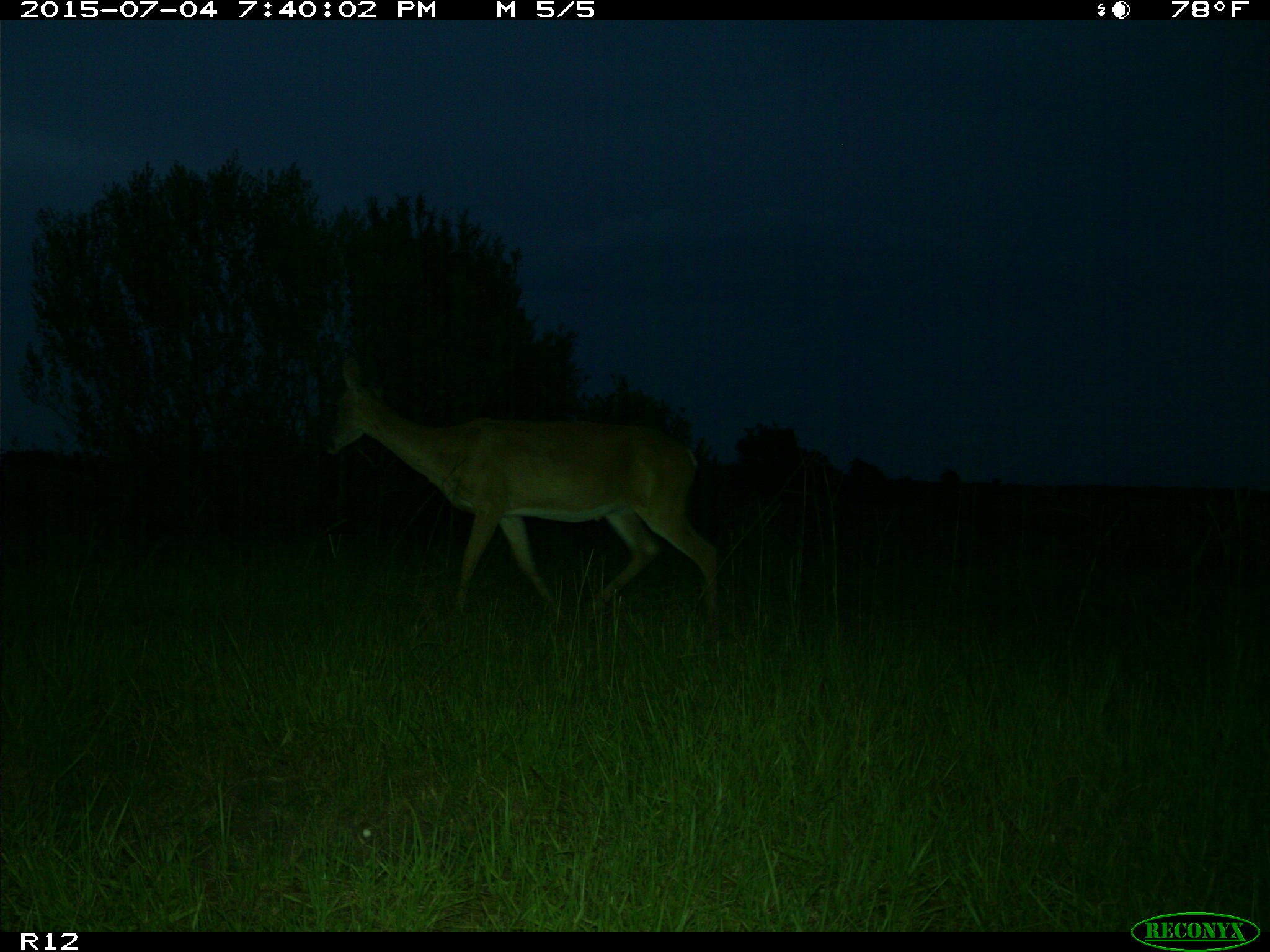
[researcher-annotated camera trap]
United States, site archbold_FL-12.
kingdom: Animalia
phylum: Chordata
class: Mammalia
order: Artiodactyla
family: Cervidae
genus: Odocoileus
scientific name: Odocoileus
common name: deer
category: unidentified deer